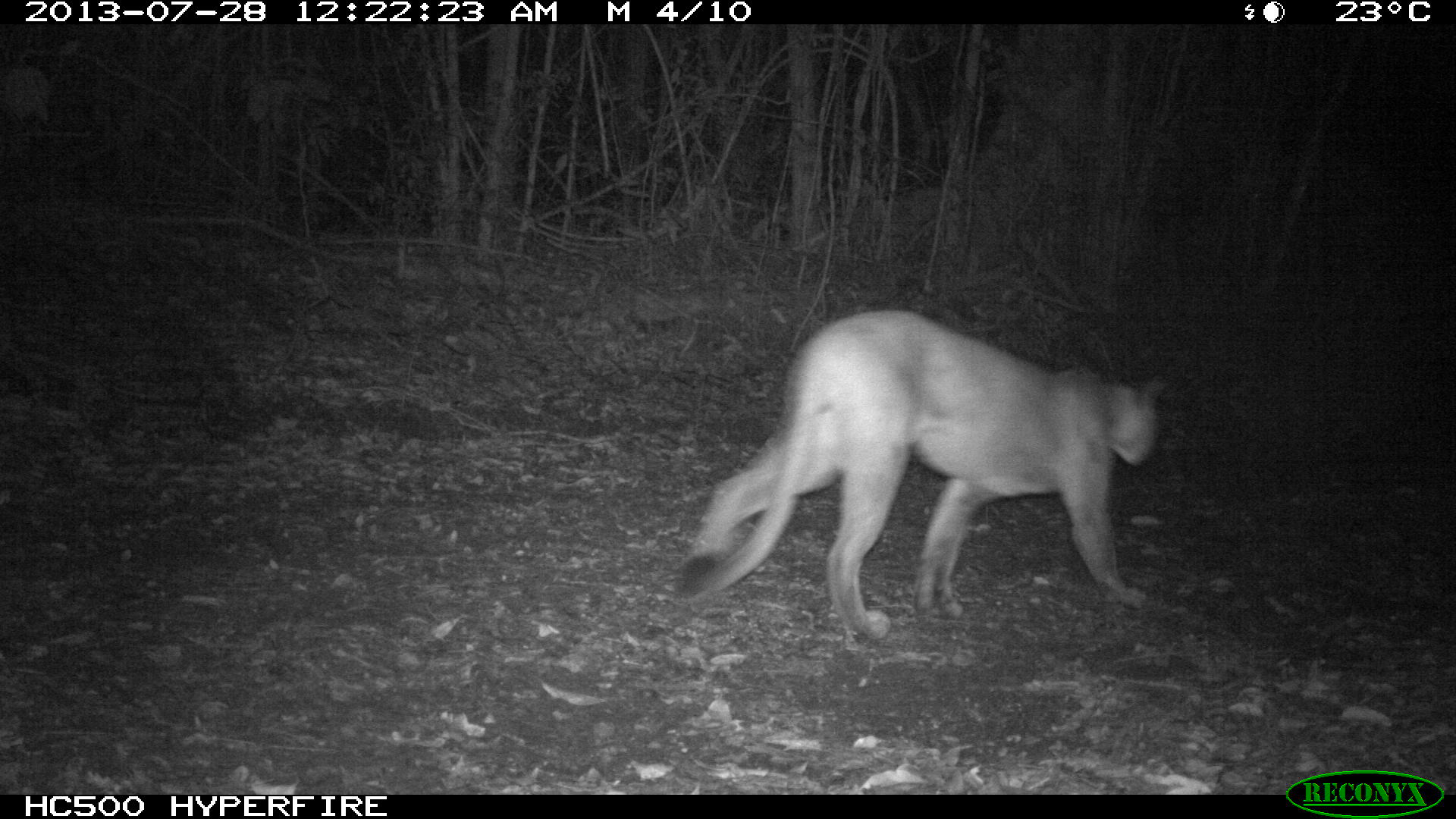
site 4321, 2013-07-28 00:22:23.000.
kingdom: Animalia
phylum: Chordata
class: Mammalia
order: Carnivora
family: Felidae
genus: Puma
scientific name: Puma concolor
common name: mountain lion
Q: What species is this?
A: Puma concolor (mountain lion).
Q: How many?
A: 1.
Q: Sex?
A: Male.